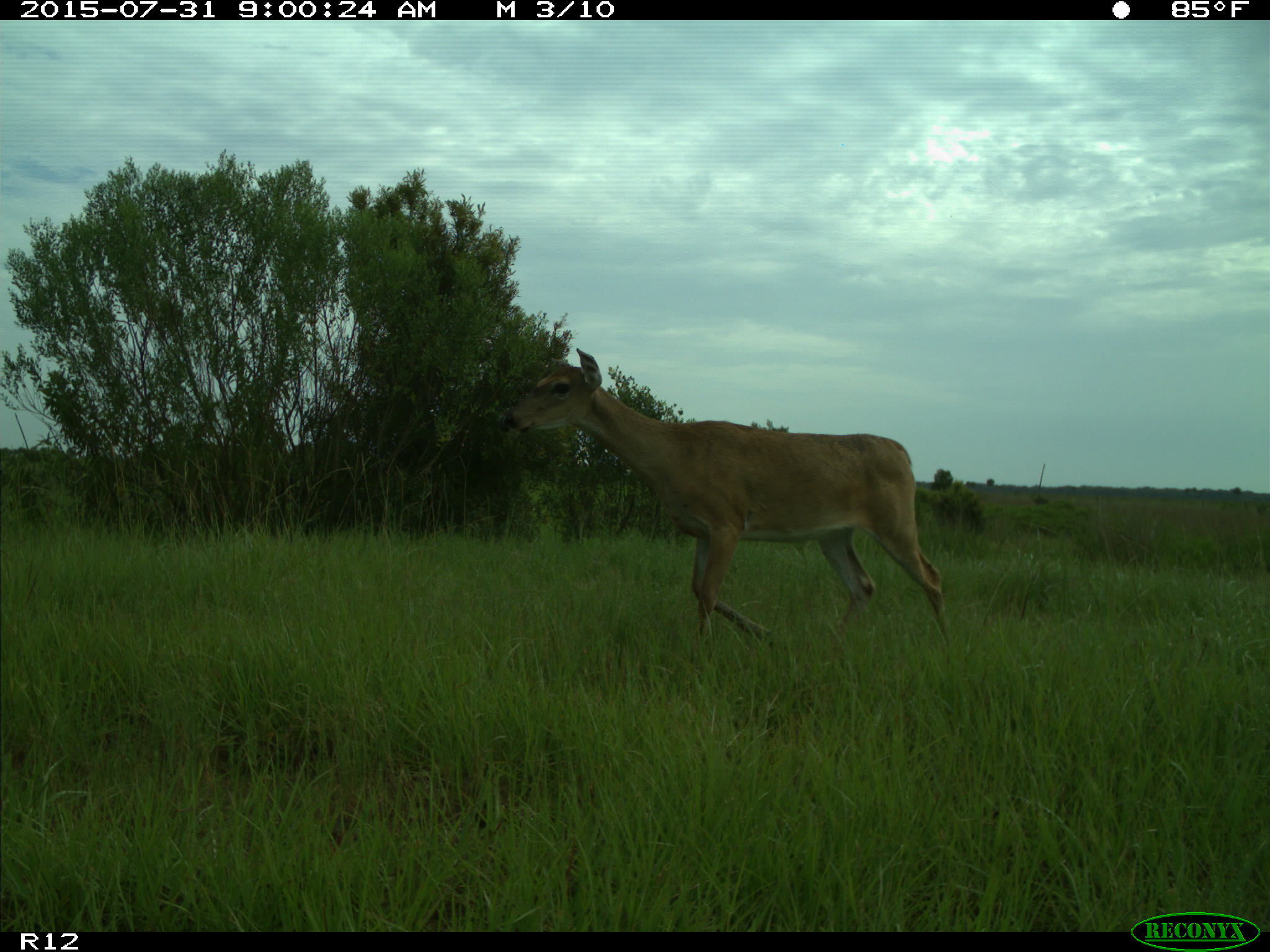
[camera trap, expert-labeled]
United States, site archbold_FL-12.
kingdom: Animalia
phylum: Chordata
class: Mammalia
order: Artiodactyla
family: Cervidae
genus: Odocoileus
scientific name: Odocoileus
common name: deer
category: unidentified deer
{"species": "unidentified deer (deer) (Odocoileus)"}